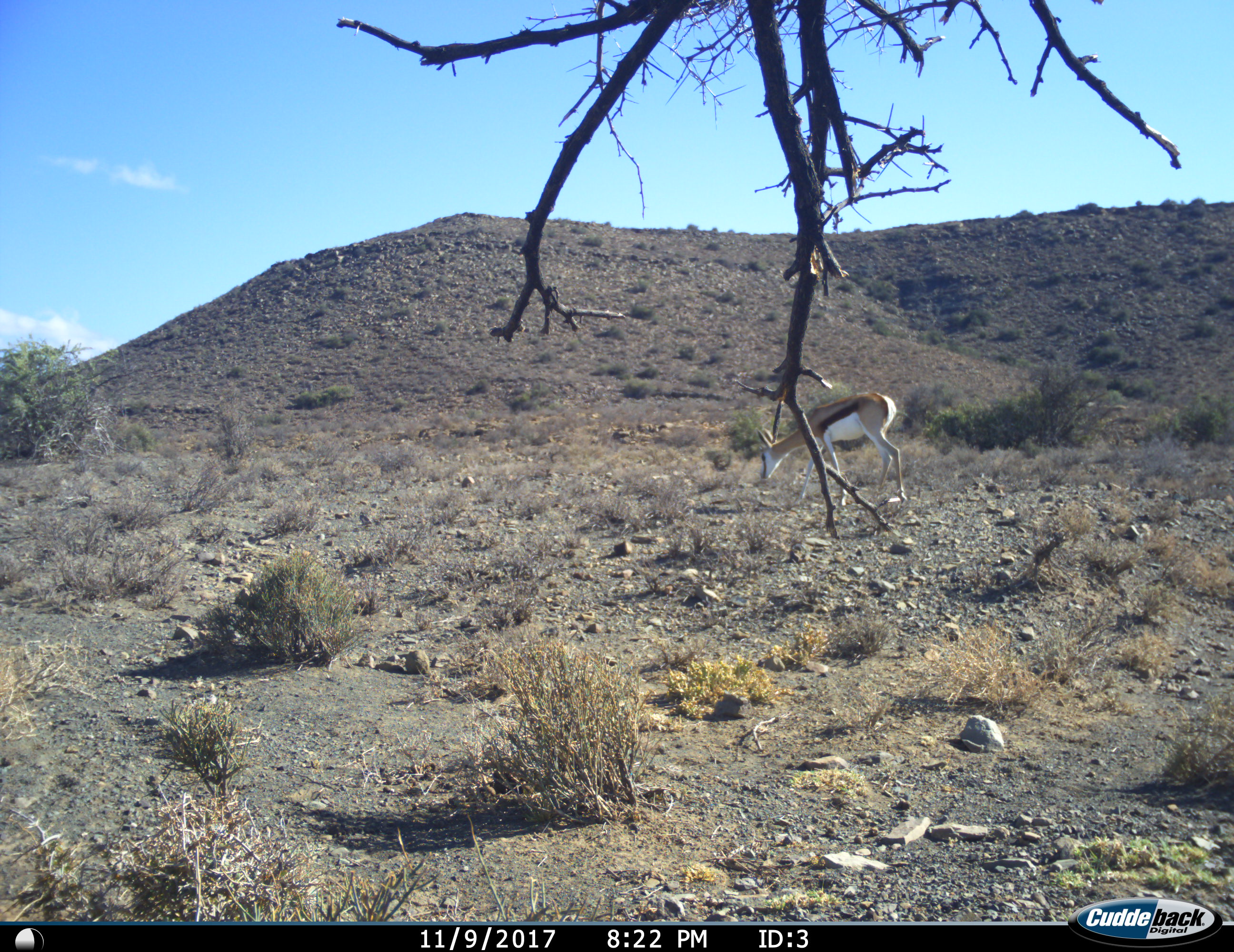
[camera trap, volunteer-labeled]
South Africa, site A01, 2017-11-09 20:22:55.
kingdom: Animalia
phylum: Chordata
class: Mammalia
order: Artiodactyla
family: Bovidae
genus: Antidorcas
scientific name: Antidorcas marsupialis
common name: springbok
Springbok (Antidorcas marsupialis), count 1. Behavior (volunteer vote fractions): standing 11%, resting 0%, moving 22%, interacting 0%. Young present (vote fraction): 0%. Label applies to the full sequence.